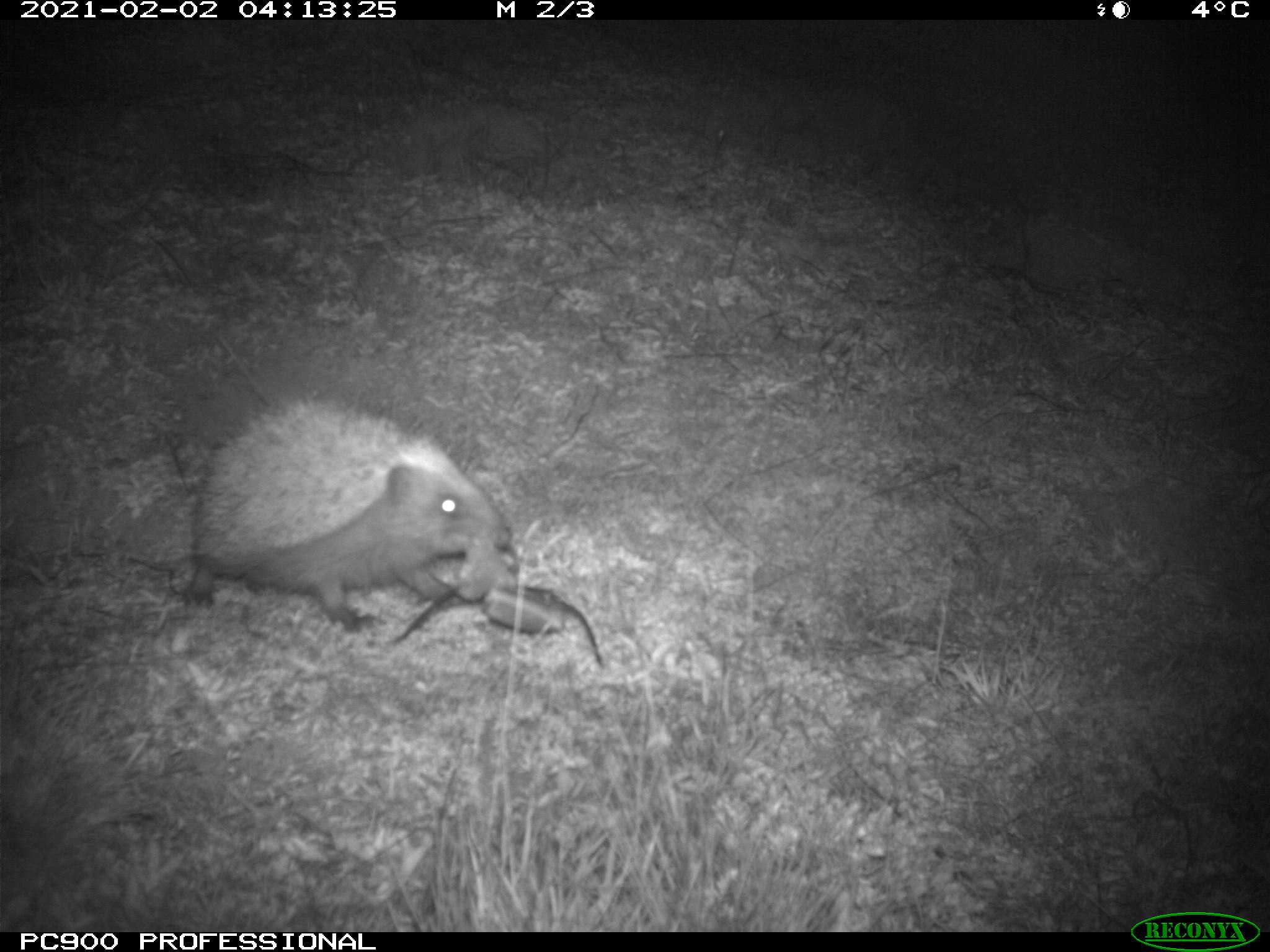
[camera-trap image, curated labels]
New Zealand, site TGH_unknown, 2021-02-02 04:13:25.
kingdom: Animalia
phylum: Chordata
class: Mammalia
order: Eulipotyphla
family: Erinaceidae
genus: Erinaceus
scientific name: Erinaceus europaeus europaeus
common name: european hedgehog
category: hedgehog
Hedgehog (european hedgehog) (Erinaceus europaeus europaeus).